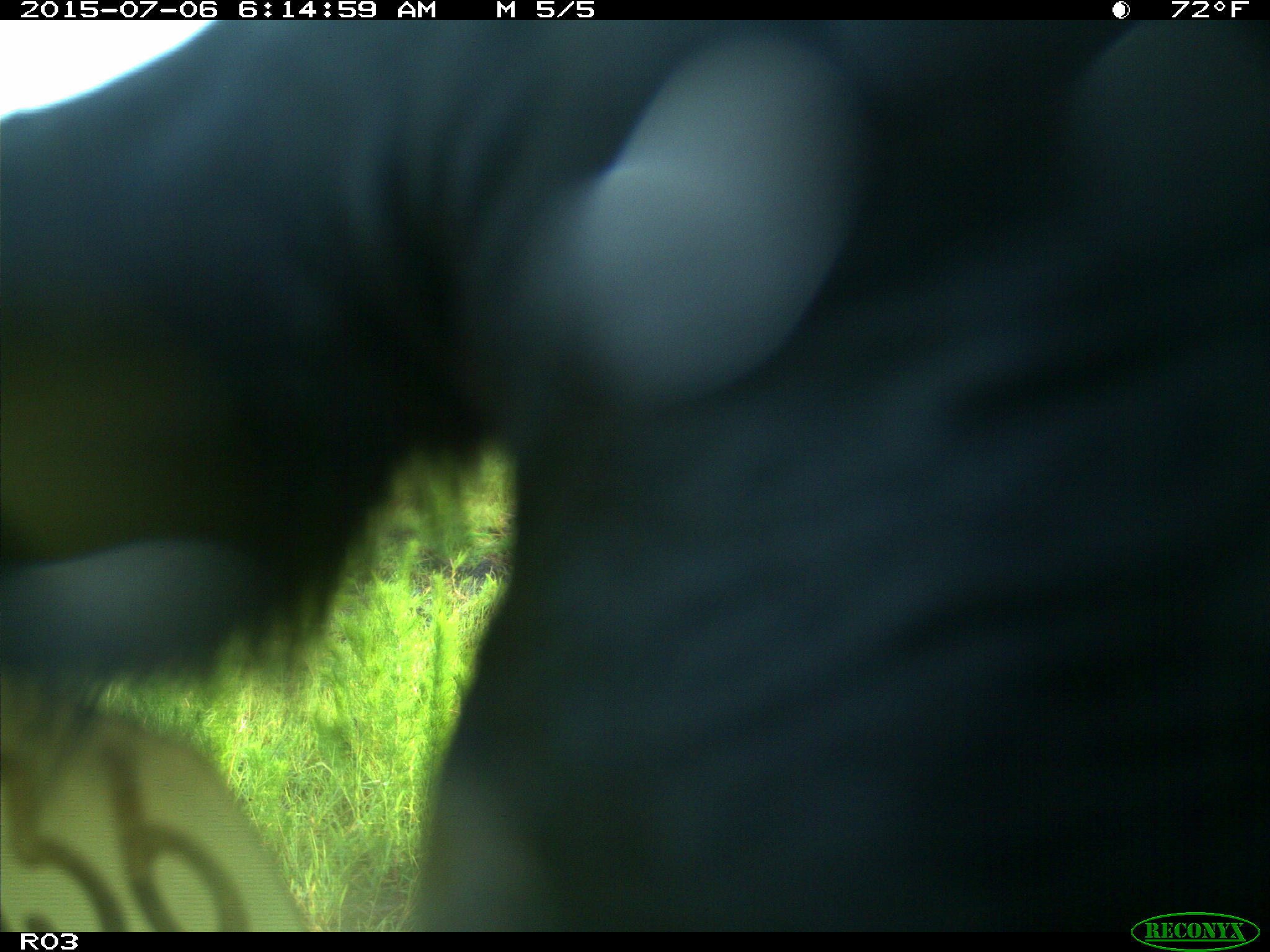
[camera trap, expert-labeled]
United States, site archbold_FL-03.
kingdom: Animalia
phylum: Chordata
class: Mammalia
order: Artiodactyla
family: Bovidae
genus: Bos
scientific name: Bos taurus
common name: domestic cow